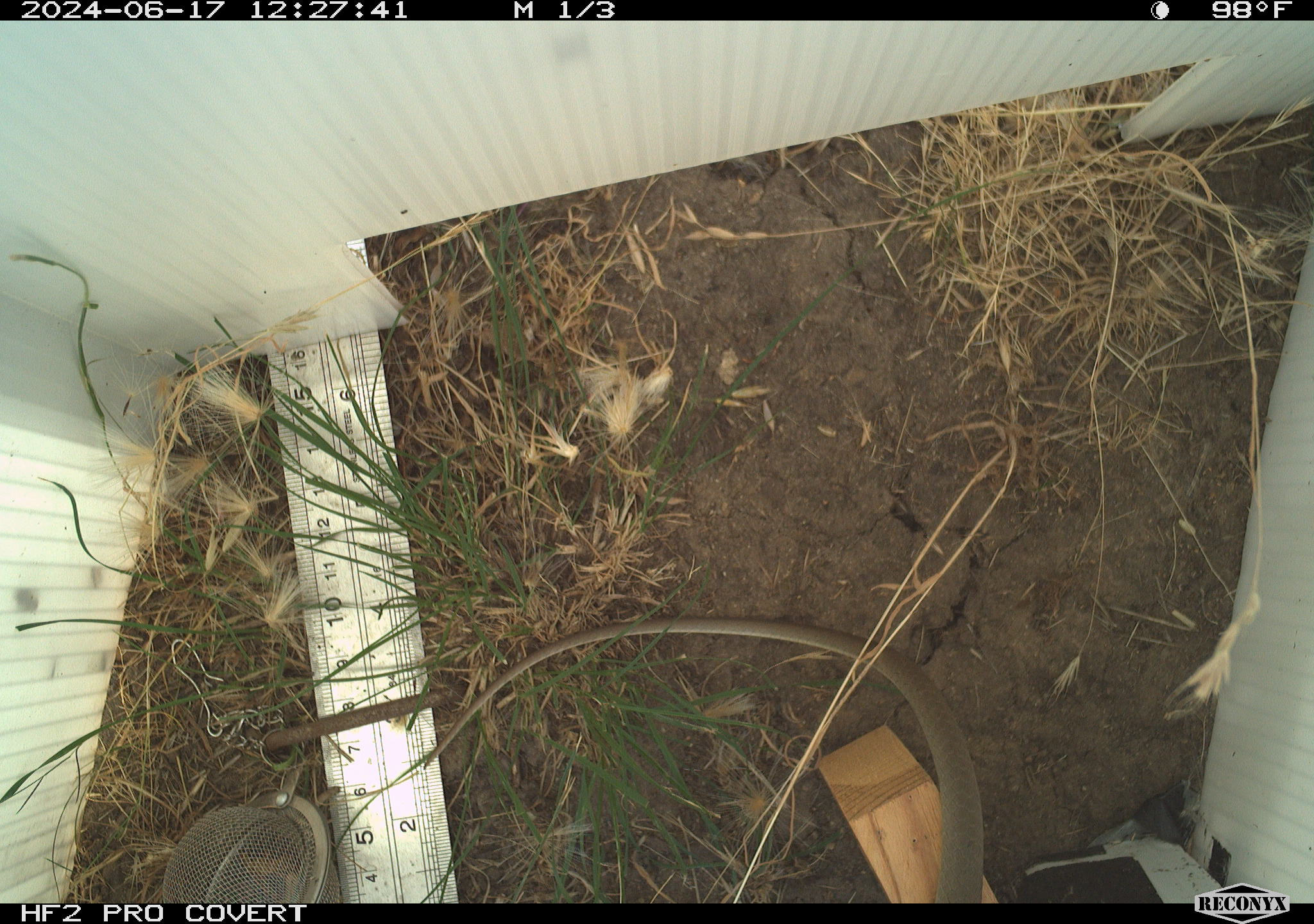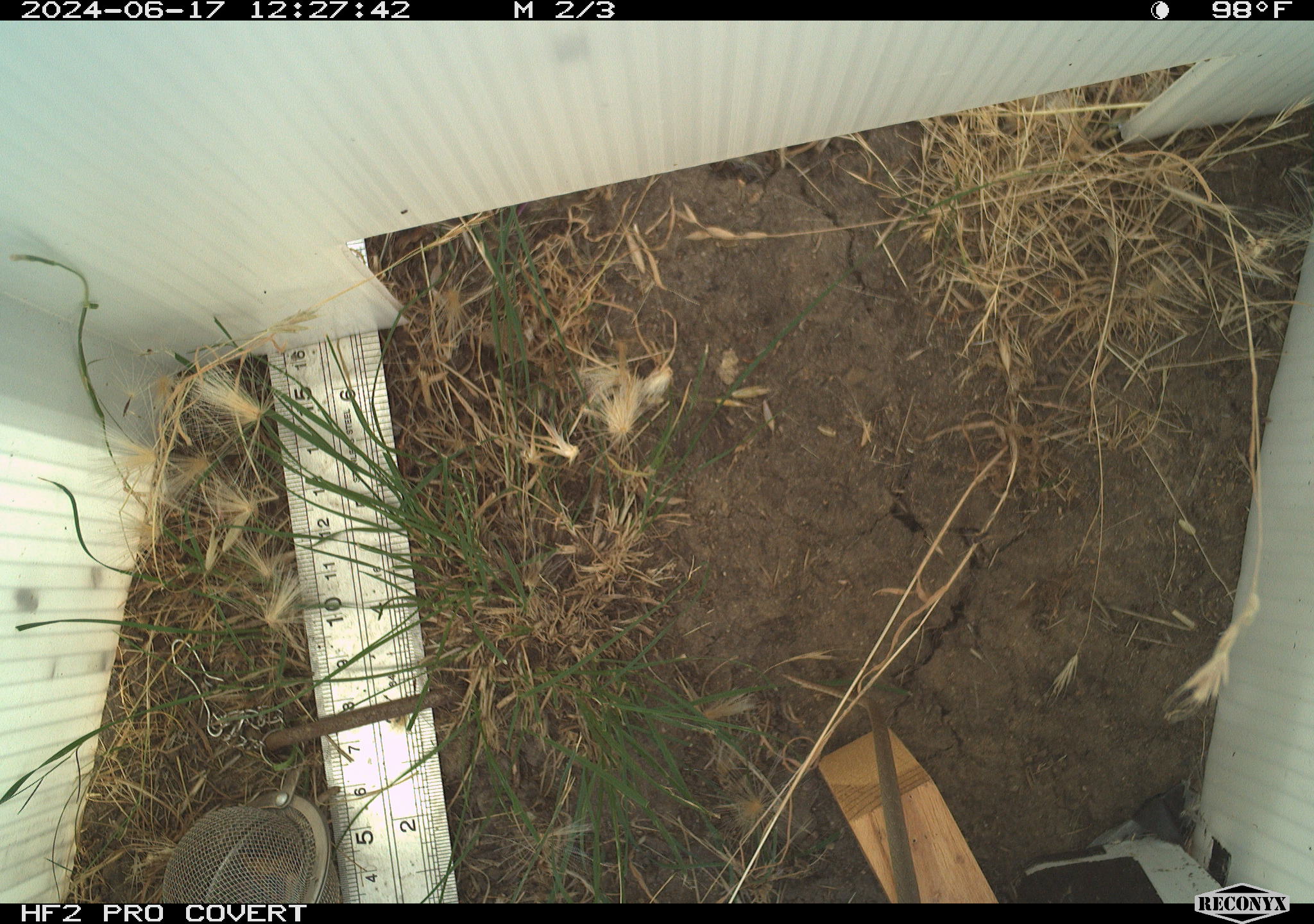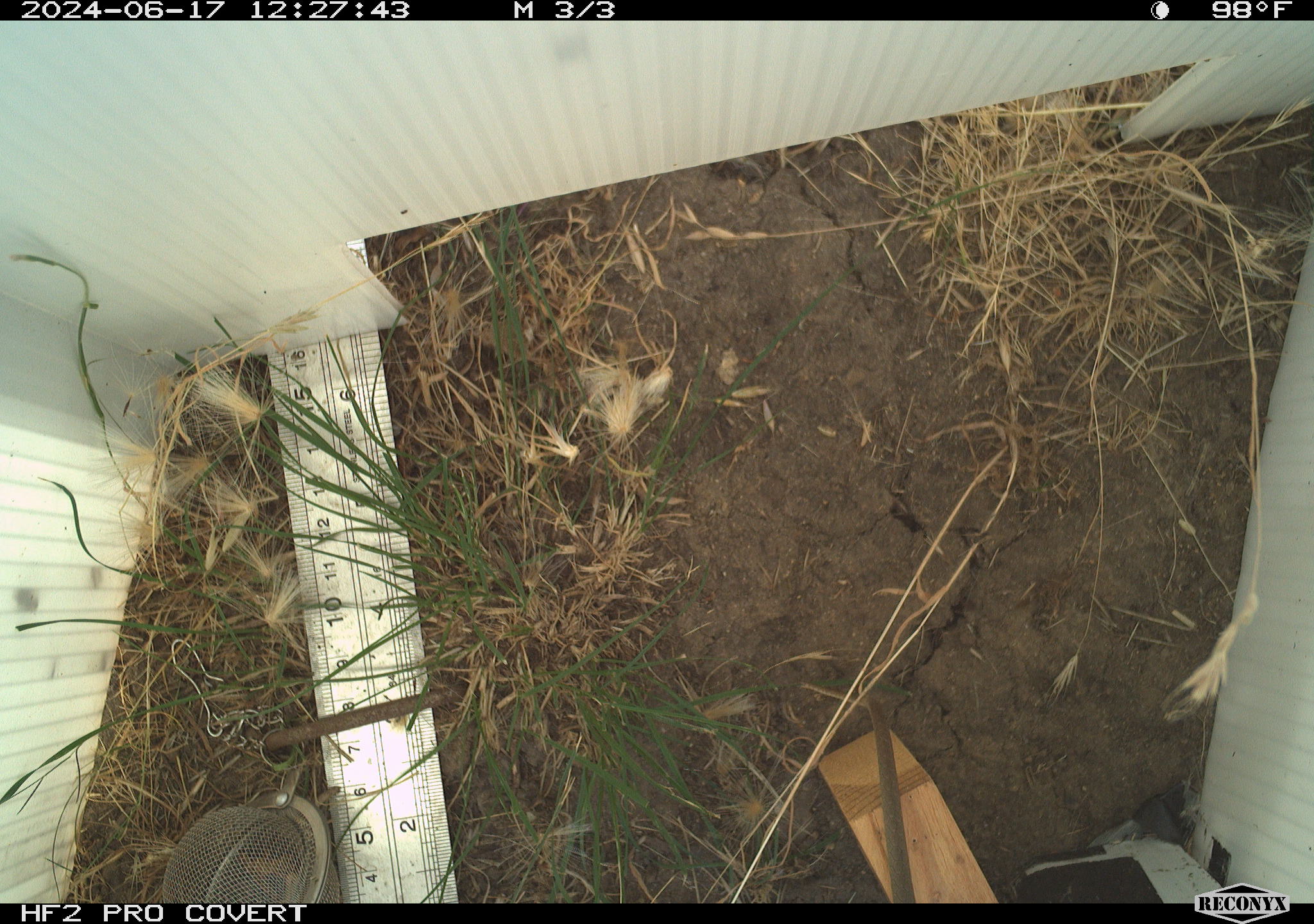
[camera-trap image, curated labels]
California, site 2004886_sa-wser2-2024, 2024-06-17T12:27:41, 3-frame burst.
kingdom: Animalia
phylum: Chordata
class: Reptilia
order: Squamata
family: Colubridae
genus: Coluber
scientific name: Coluber constrictor mormon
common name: western yellow-bellied racer